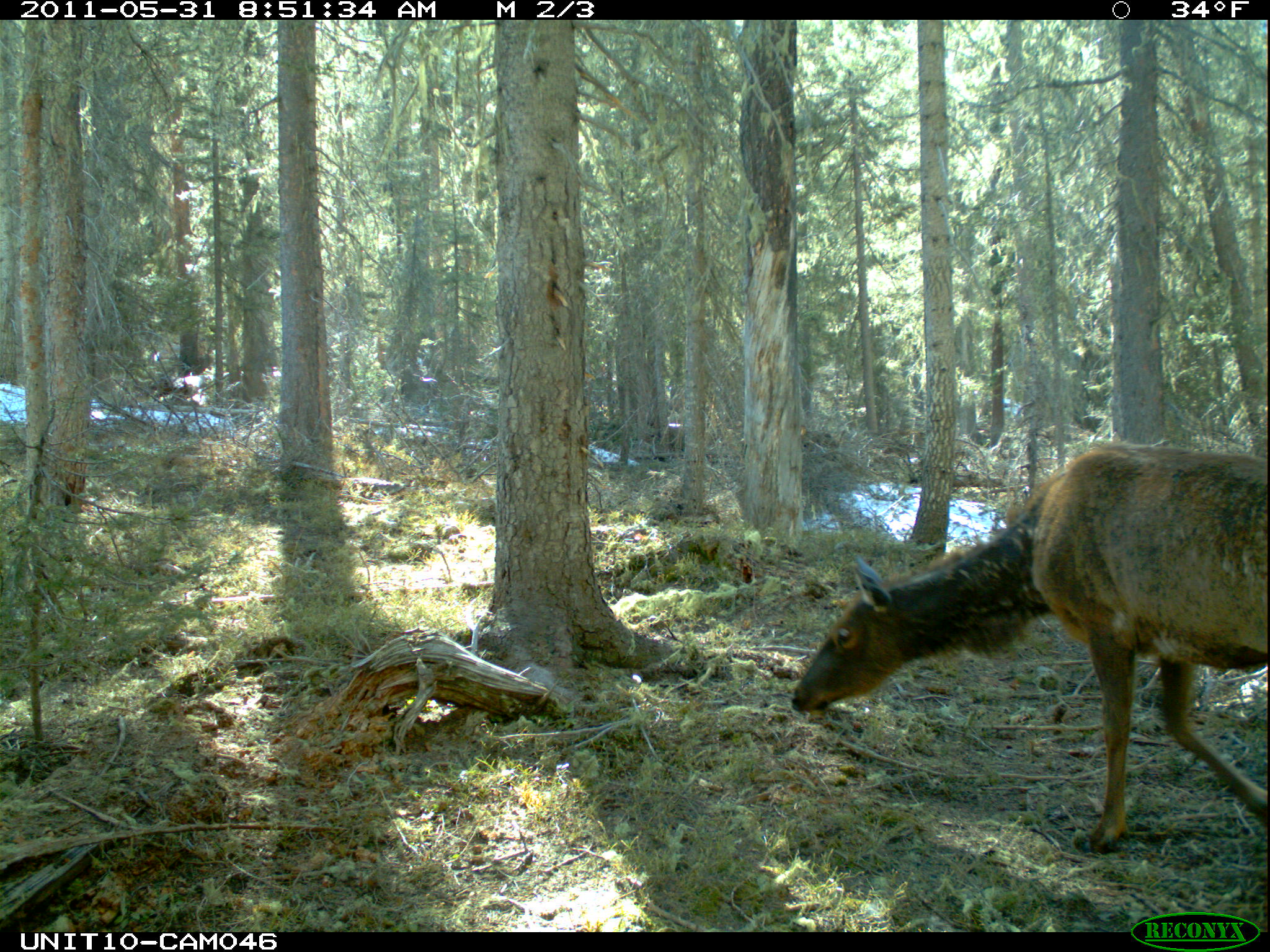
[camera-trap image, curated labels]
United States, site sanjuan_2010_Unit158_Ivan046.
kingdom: Animalia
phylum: Chordata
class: Mammalia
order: Artiodactyla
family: Cervidae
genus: Cervus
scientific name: Cervus elaphus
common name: red deer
Cervus elaphus (red deer).